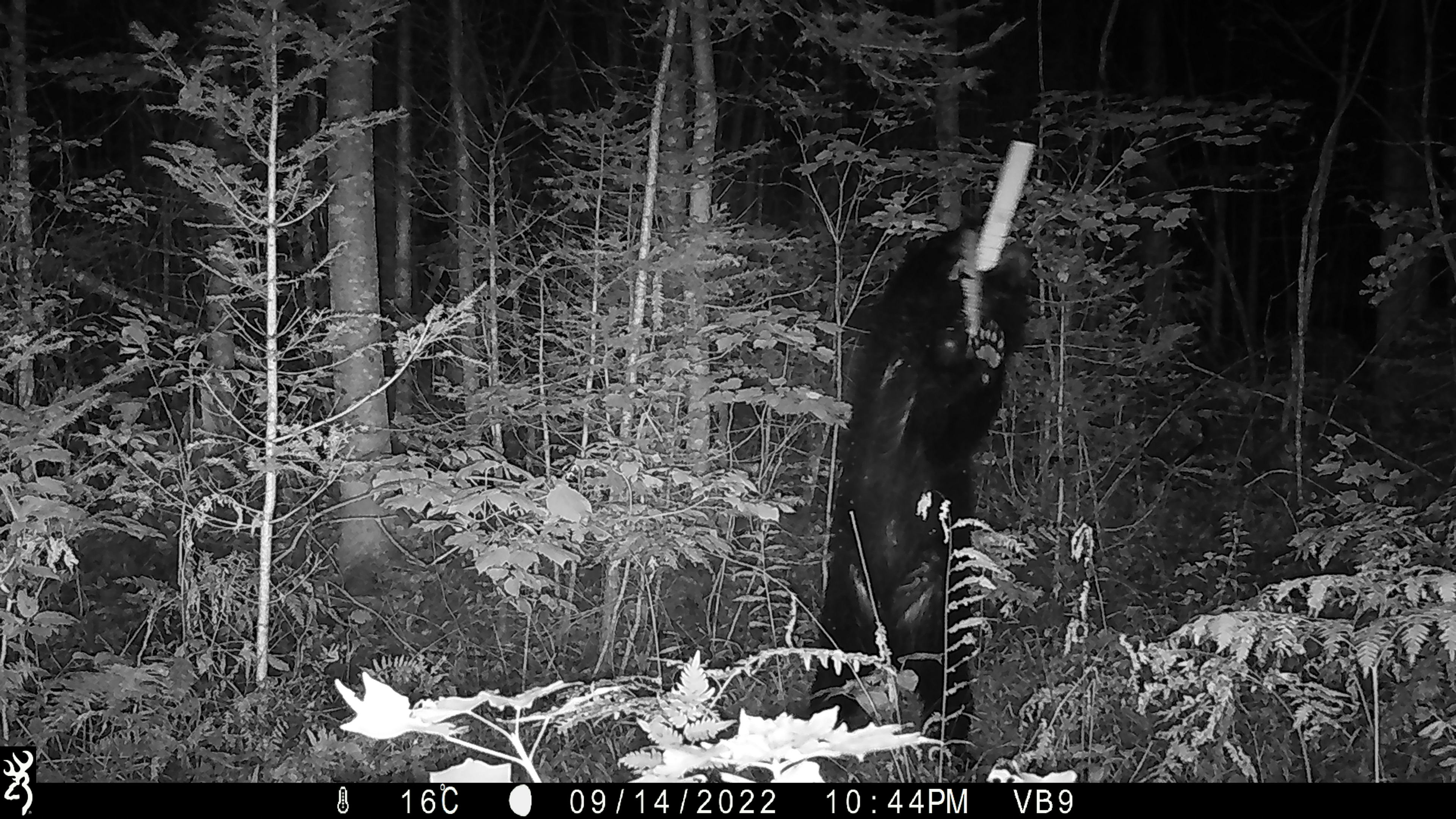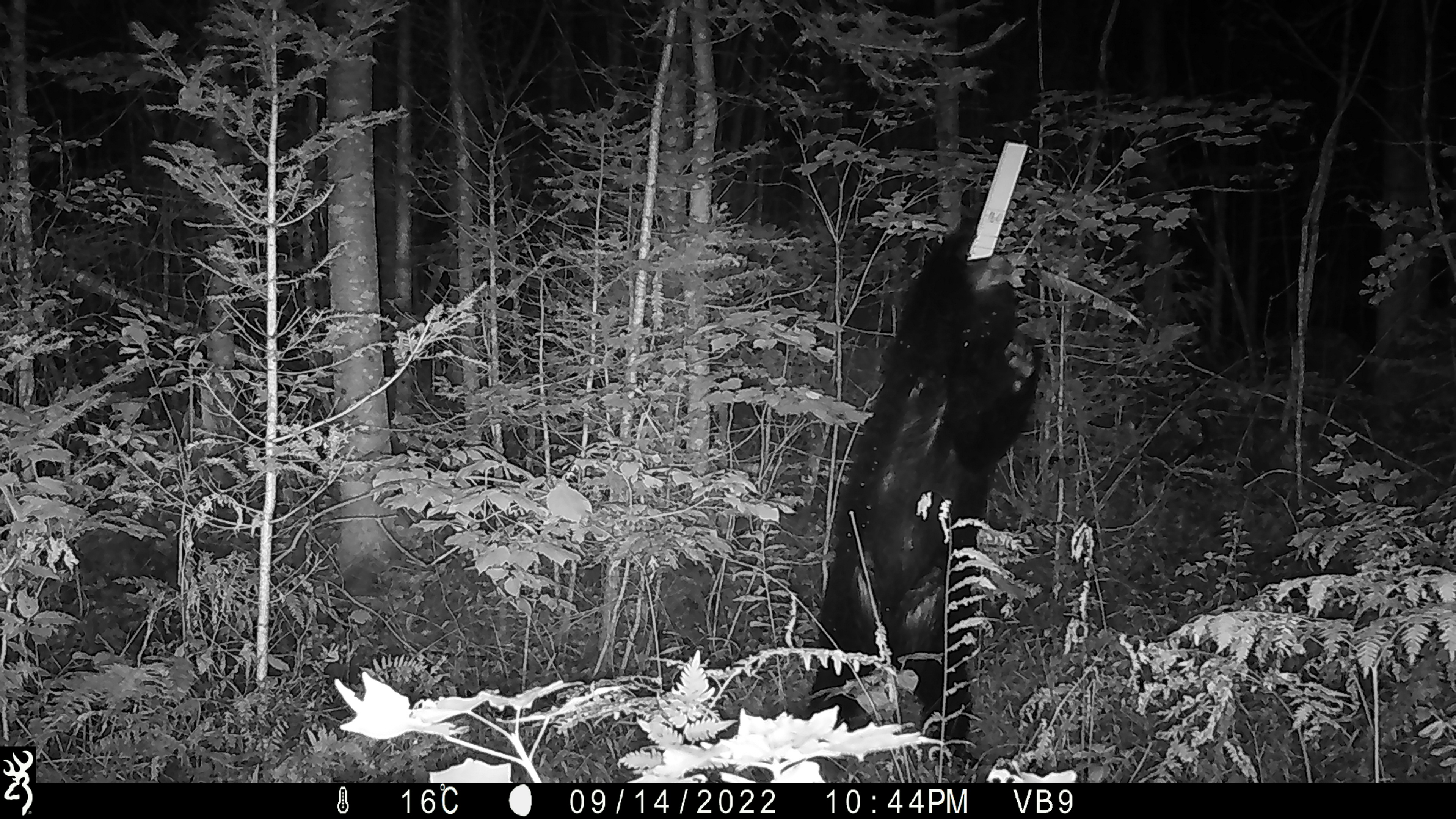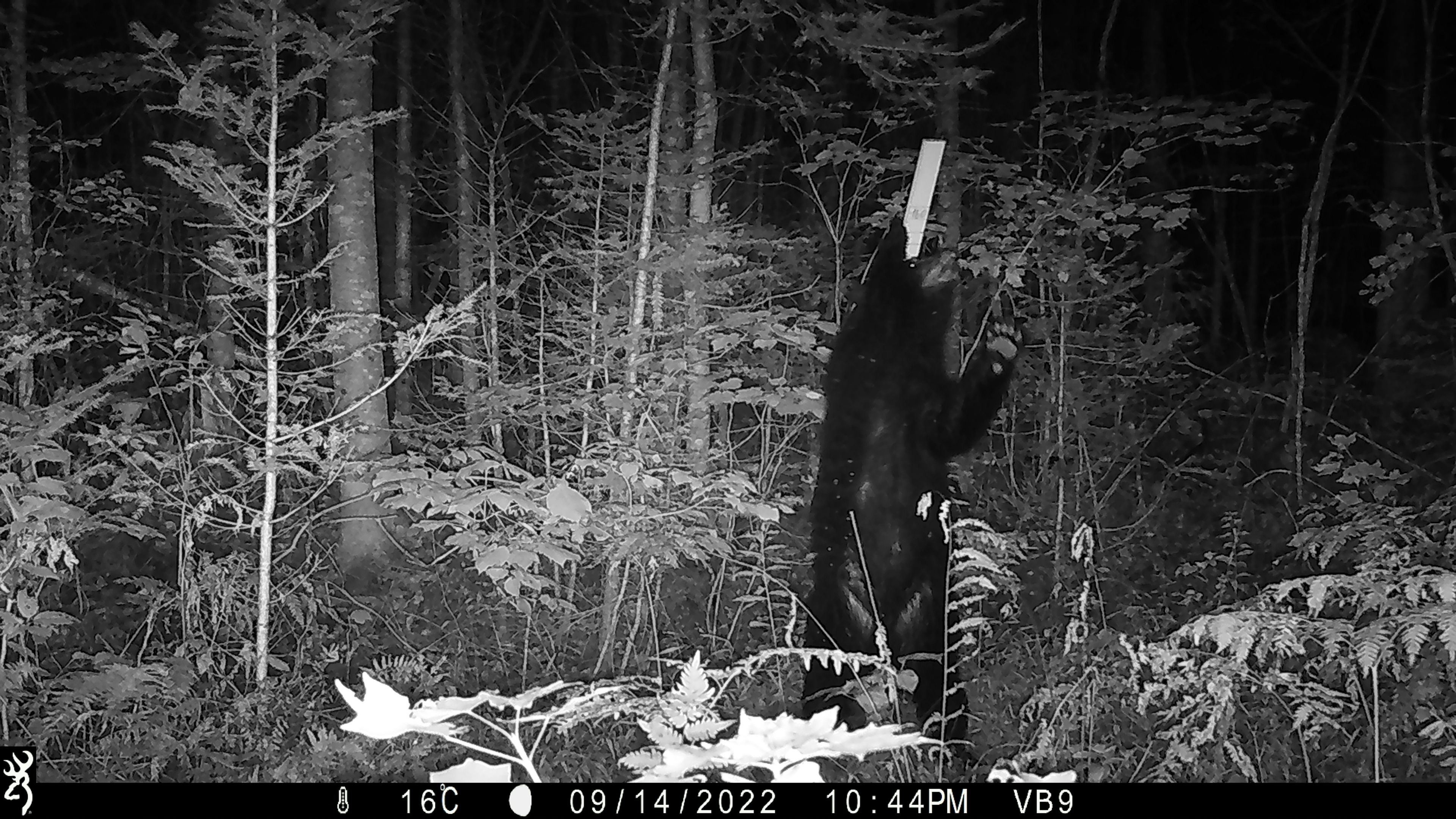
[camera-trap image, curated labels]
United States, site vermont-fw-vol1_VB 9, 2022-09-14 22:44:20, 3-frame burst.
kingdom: Animalia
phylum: Chordata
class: Mammalia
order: Carnivora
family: Ursidae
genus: Ursus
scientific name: Ursus americanus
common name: black bear